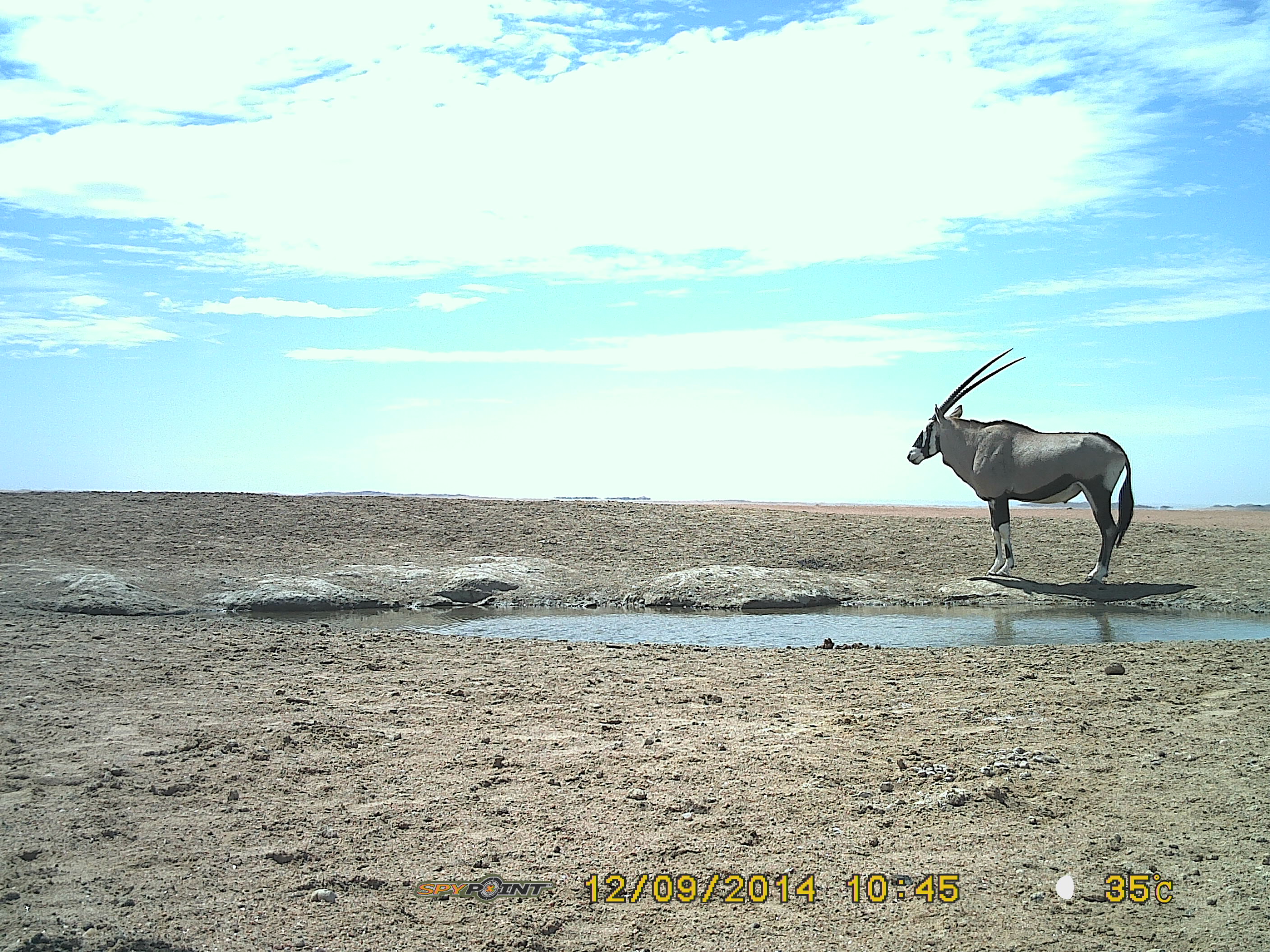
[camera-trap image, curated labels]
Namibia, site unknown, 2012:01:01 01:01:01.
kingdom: Animalia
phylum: Chordata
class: Mammalia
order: Artiodactyla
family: Bovidae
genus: Oryx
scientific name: Oryx gazella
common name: gemsbok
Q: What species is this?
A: Oryx gazella (gemsbok).